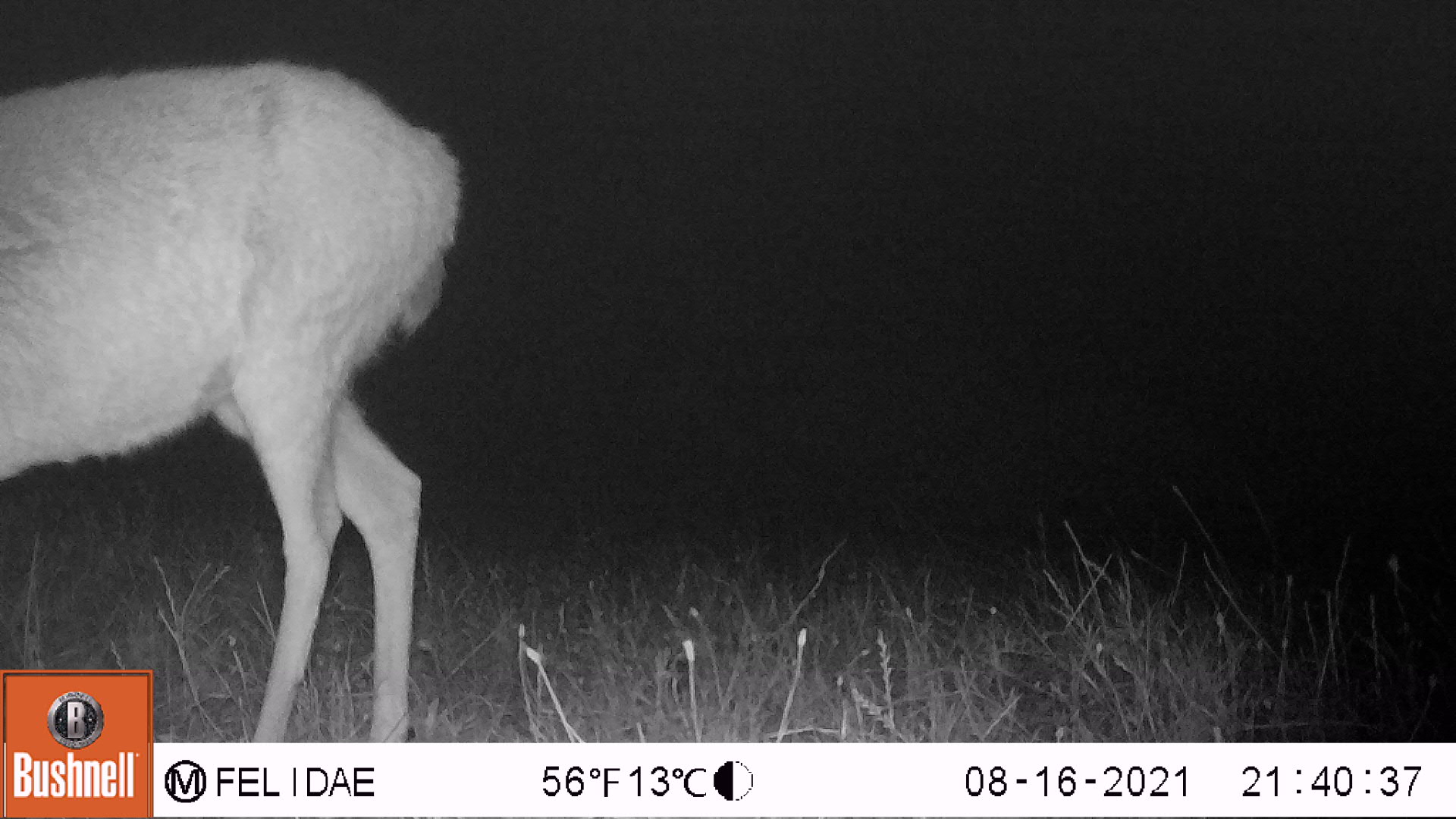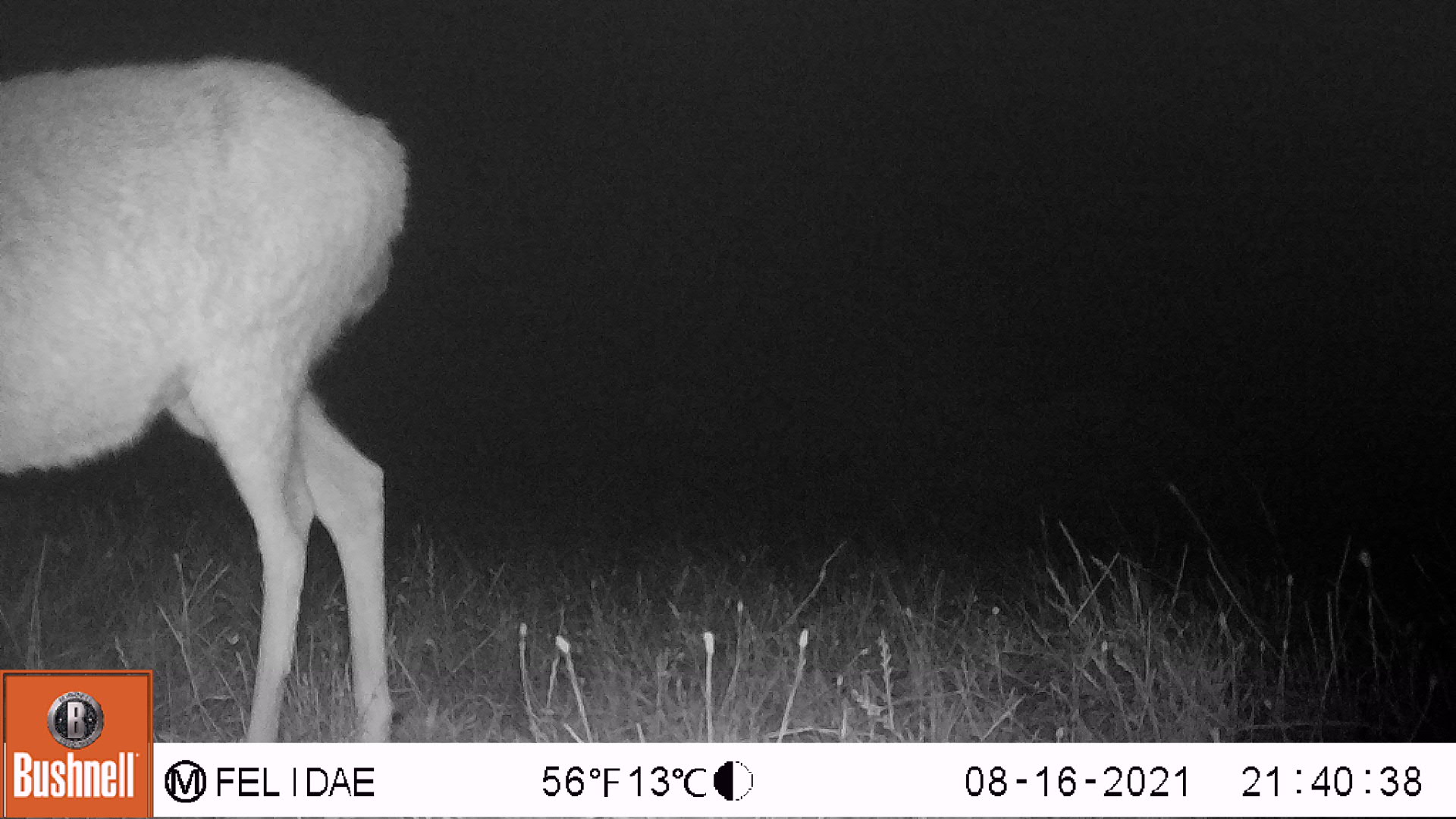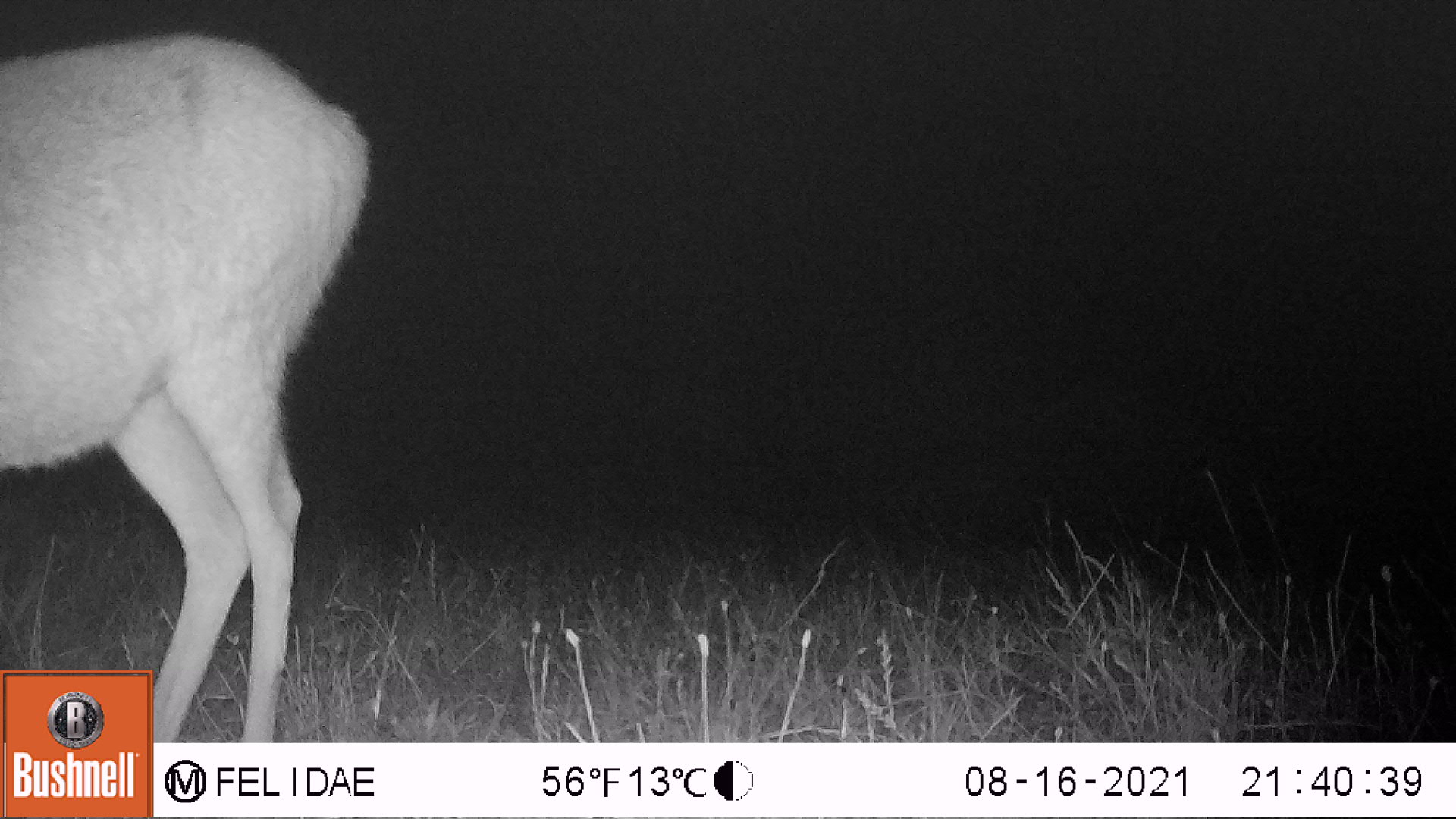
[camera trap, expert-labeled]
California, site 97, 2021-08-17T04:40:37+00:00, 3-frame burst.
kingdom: Animalia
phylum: Chordata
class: Mammalia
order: Artiodactyla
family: Cervidae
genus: Odocoileus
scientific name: Odocoileus hemionus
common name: mule deer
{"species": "mule deer (Odocoileus hemionus)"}